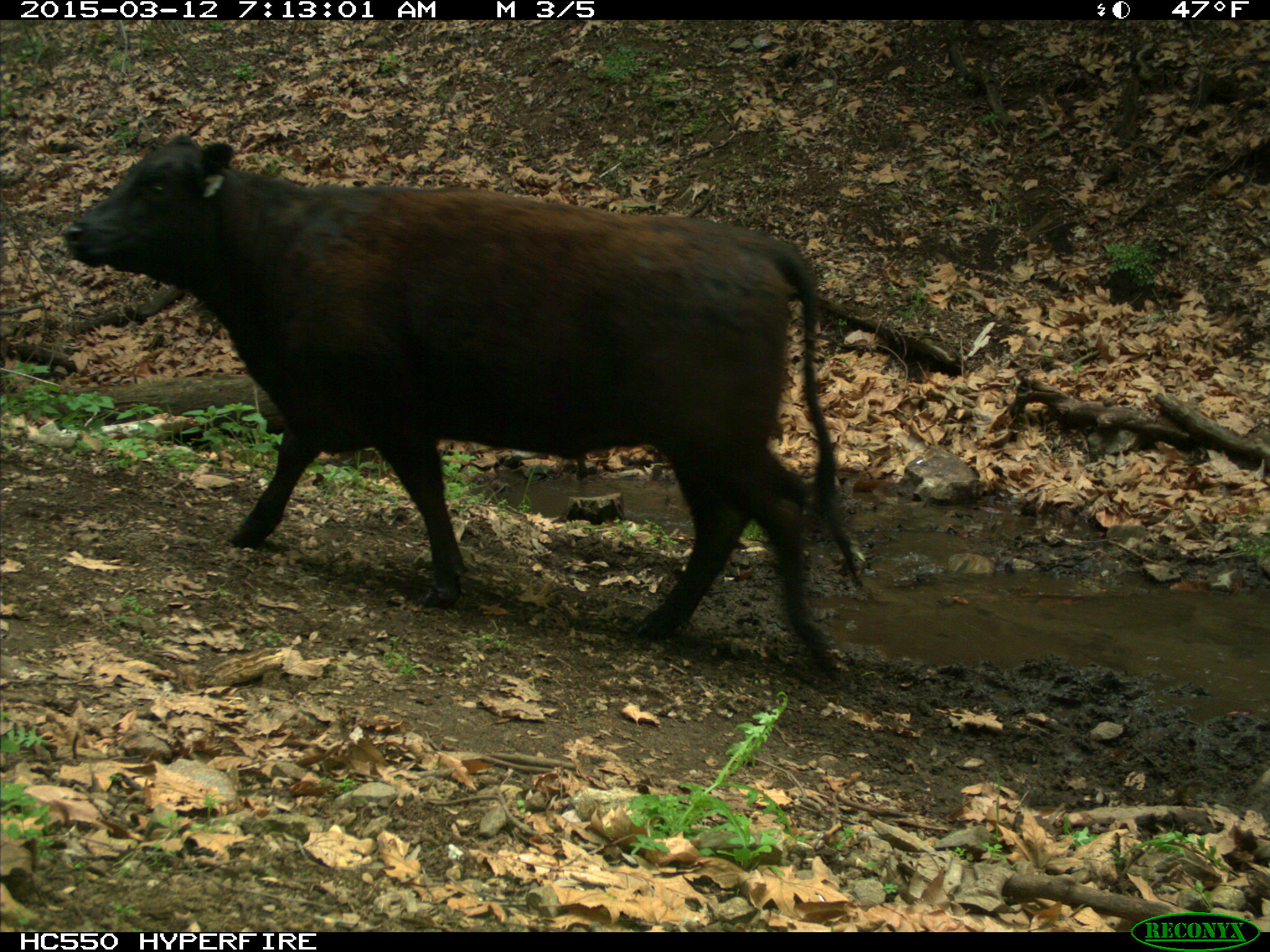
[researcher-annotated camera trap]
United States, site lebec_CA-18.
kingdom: Animalia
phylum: Chordata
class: Mammalia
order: Artiodactyla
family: Bovidae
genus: Bos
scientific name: Bos taurus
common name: domestic cow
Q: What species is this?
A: Bos taurus (domestic cow).